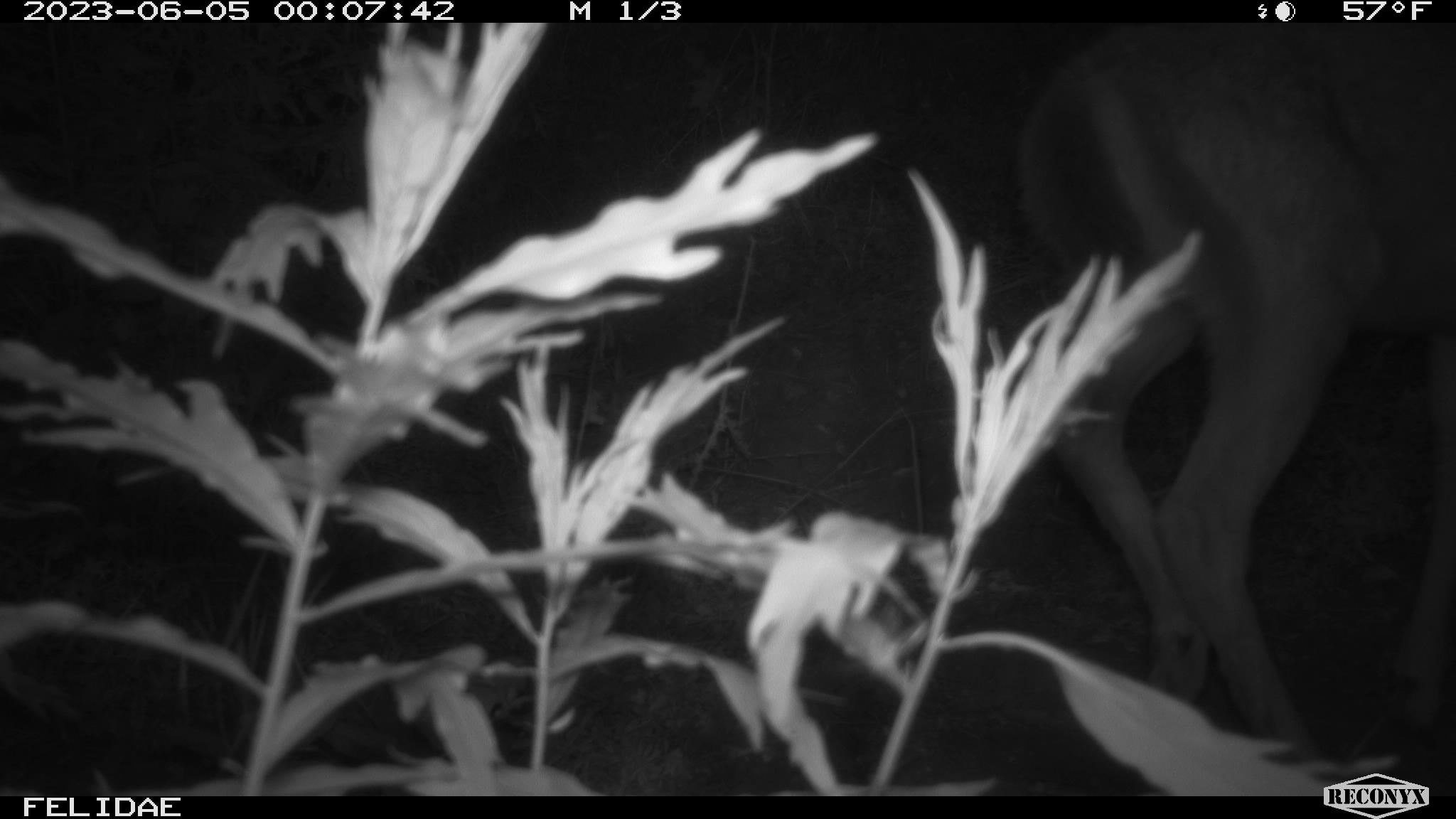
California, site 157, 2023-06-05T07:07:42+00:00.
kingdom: Animalia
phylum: Chordata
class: Mammalia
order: Artiodactyla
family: Cervidae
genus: Odocoileus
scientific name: Odocoileus hemionus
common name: mule deer